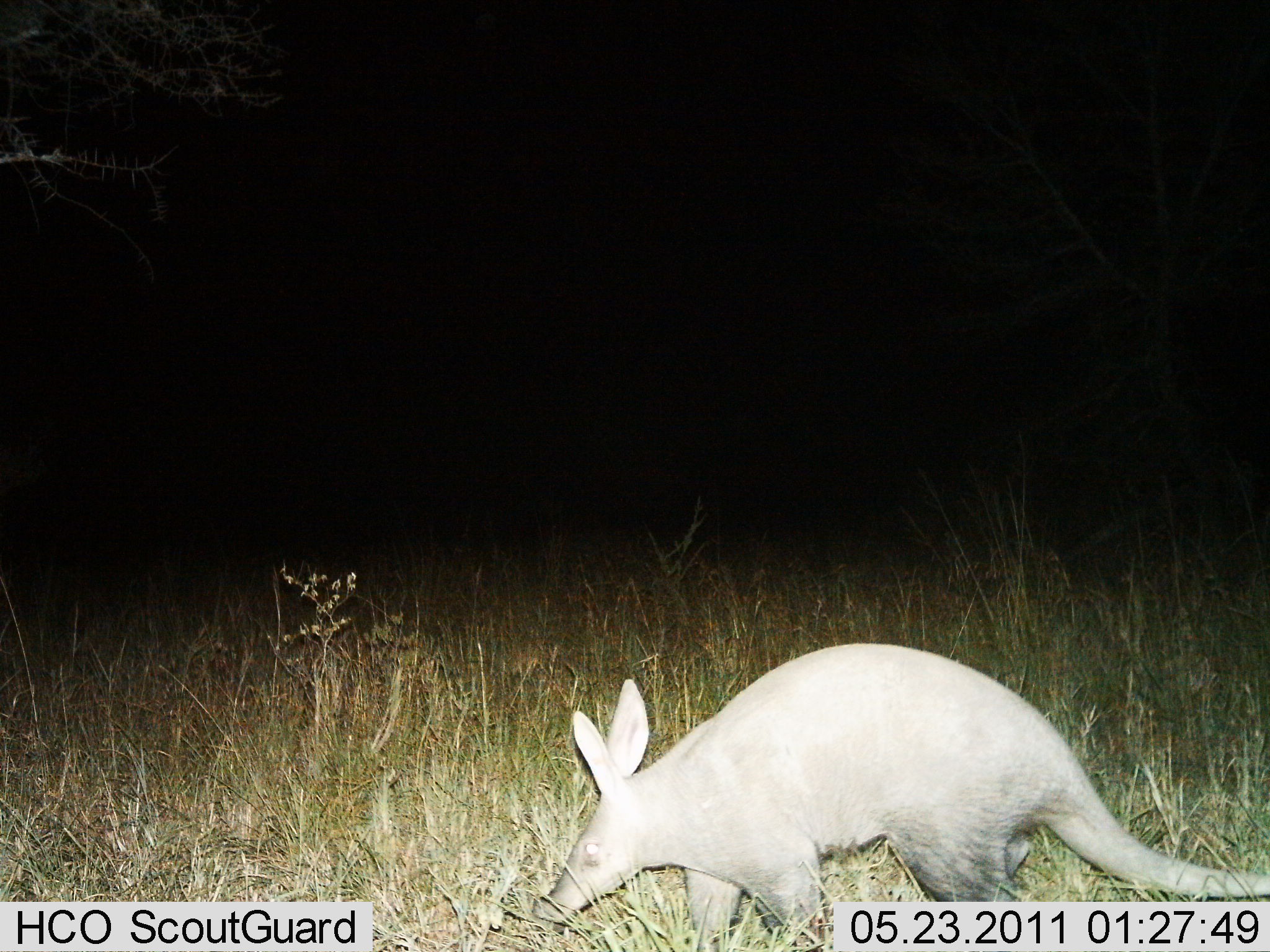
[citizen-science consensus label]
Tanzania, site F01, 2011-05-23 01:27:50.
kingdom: Animalia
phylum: Chordata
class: Mammalia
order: Tubulidentata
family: Orycteropodidae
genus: Orycteropus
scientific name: Orycteropus afer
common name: aardvark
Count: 1.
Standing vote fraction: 45%.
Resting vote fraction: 0%.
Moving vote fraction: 64%.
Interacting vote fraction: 0%.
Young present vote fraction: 0%.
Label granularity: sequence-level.